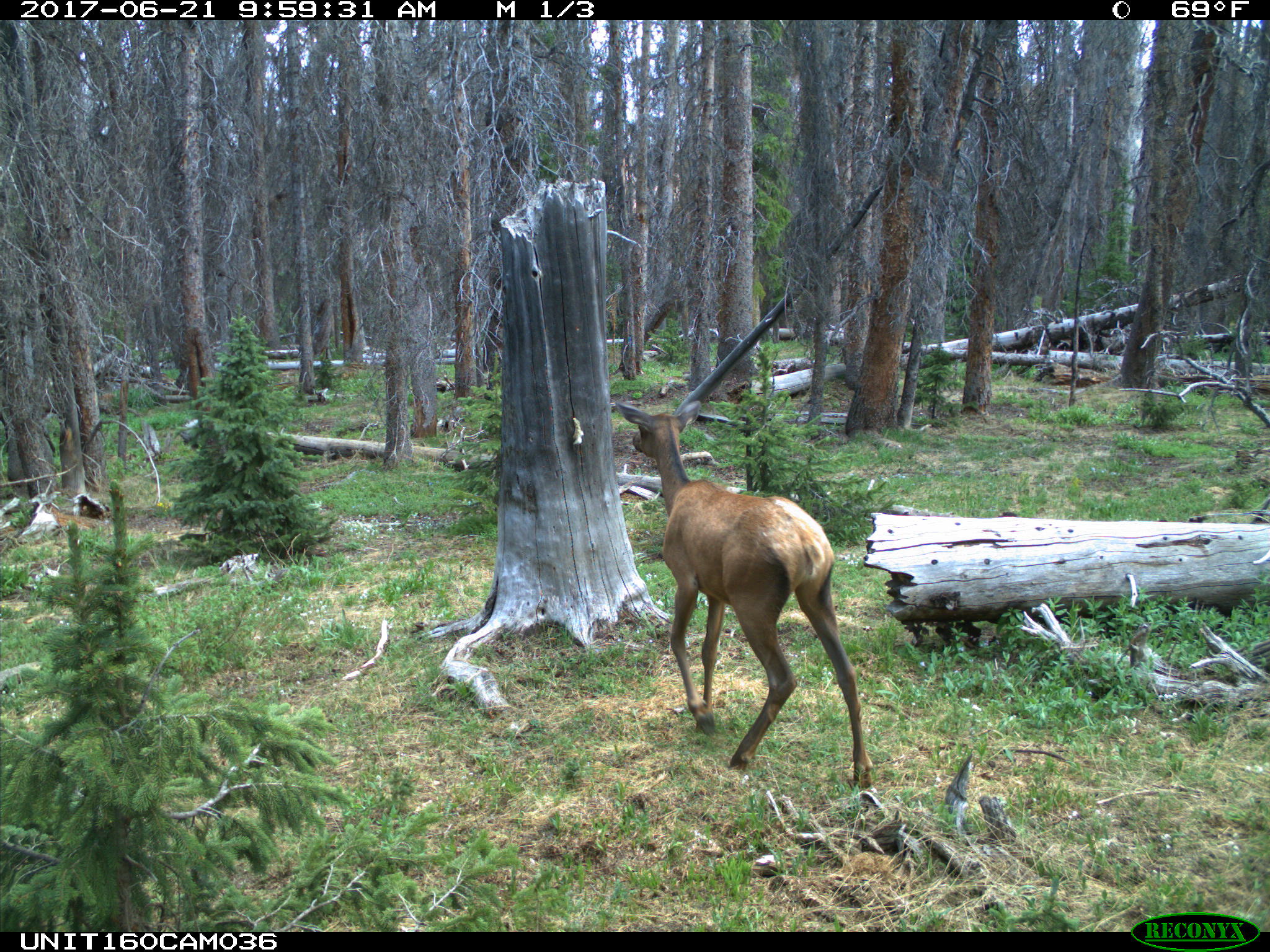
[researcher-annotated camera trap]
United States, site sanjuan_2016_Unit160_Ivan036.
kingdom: Animalia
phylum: Chordata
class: Mammalia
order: Artiodactyla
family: Cervidae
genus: Cervus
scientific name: Cervus elaphus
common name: red deer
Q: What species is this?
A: Cervus elaphus (red deer).